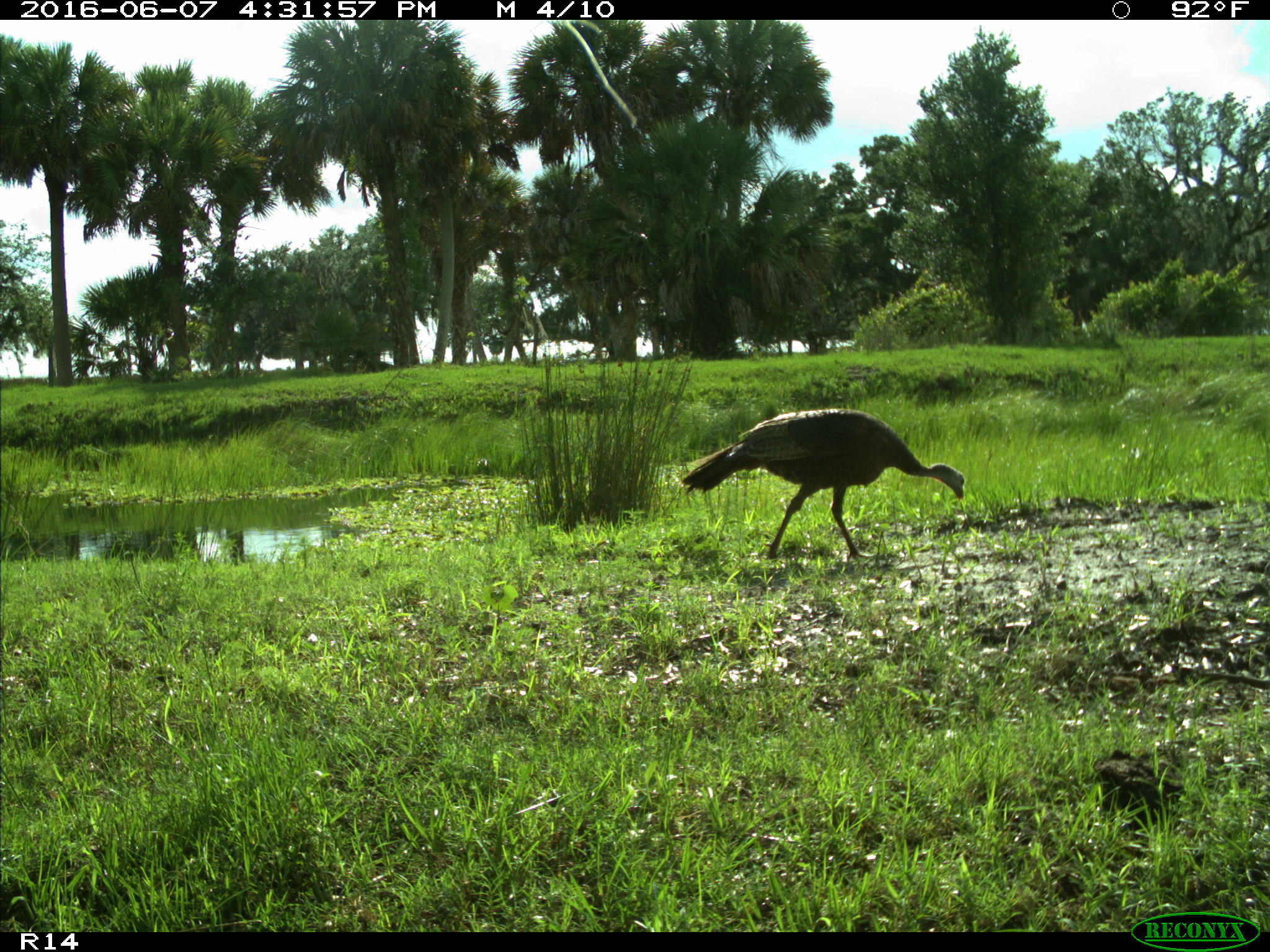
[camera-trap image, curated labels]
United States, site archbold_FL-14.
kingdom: Animalia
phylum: Chordata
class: Aves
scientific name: Aves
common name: birds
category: unidentified bird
Unidentified bird (birds) (Aves).